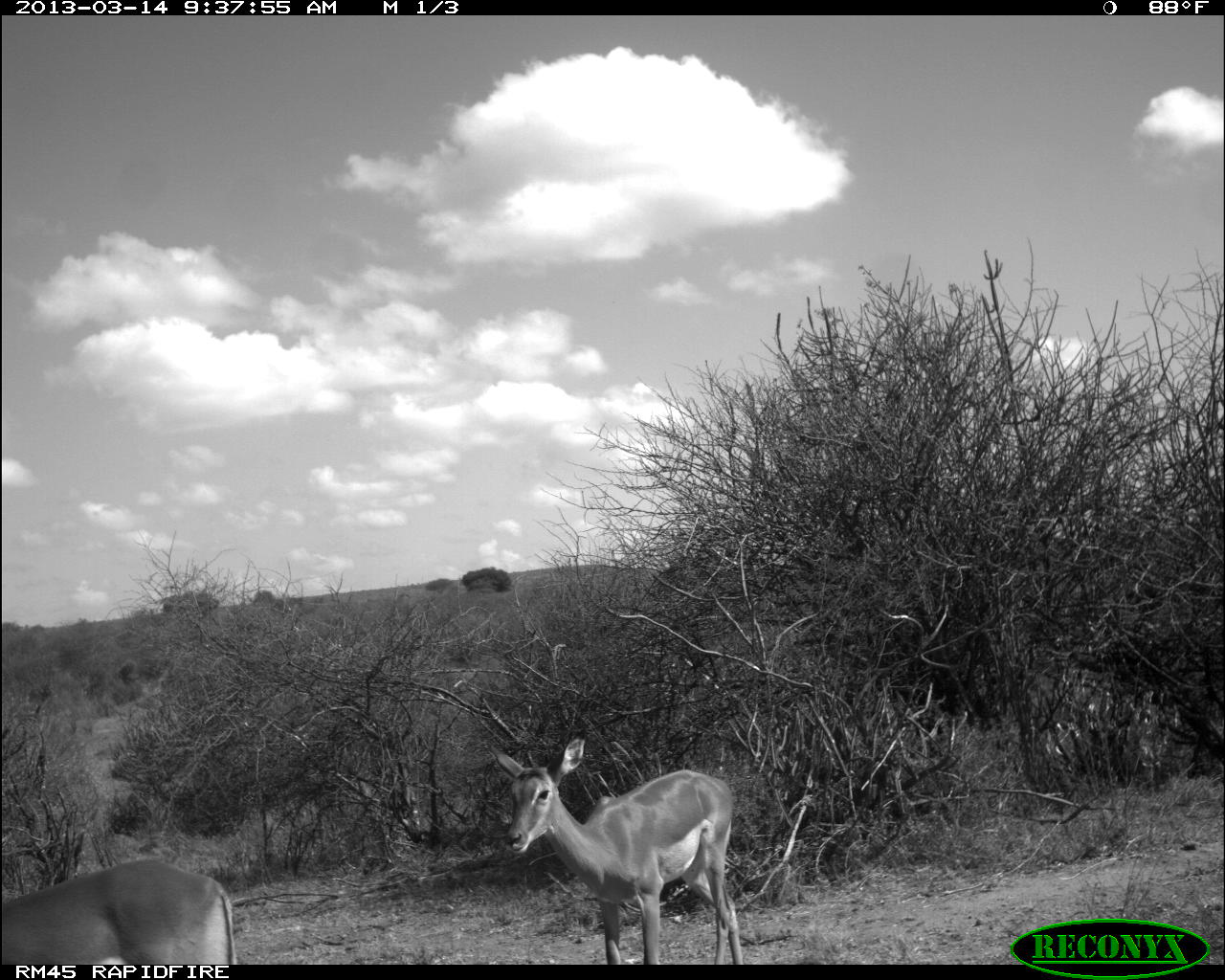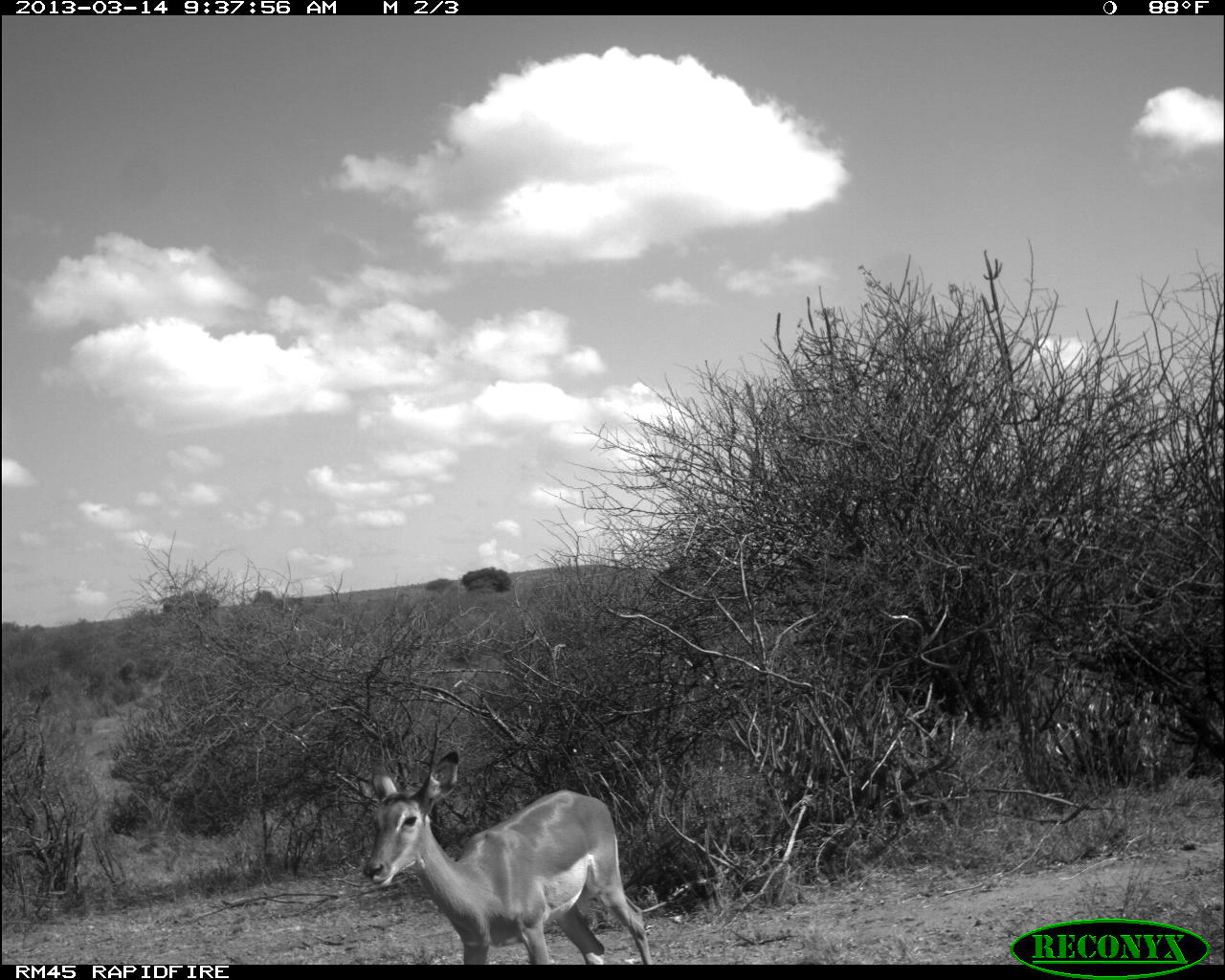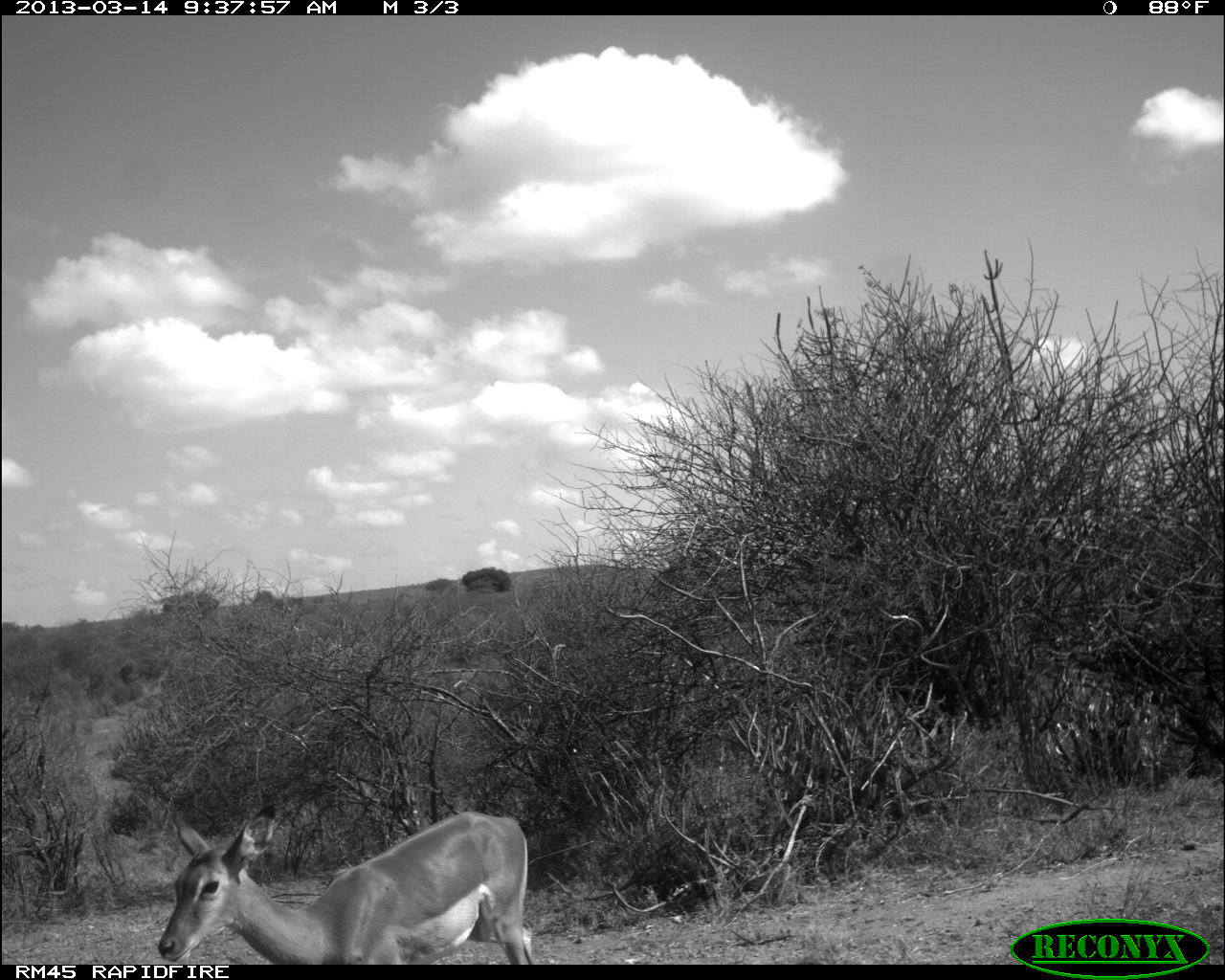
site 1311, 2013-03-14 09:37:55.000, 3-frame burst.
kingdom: Animalia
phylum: Chordata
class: Mammalia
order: Artiodactyla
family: Bovidae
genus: Aepyceros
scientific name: Aepyceros melampus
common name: impala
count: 2